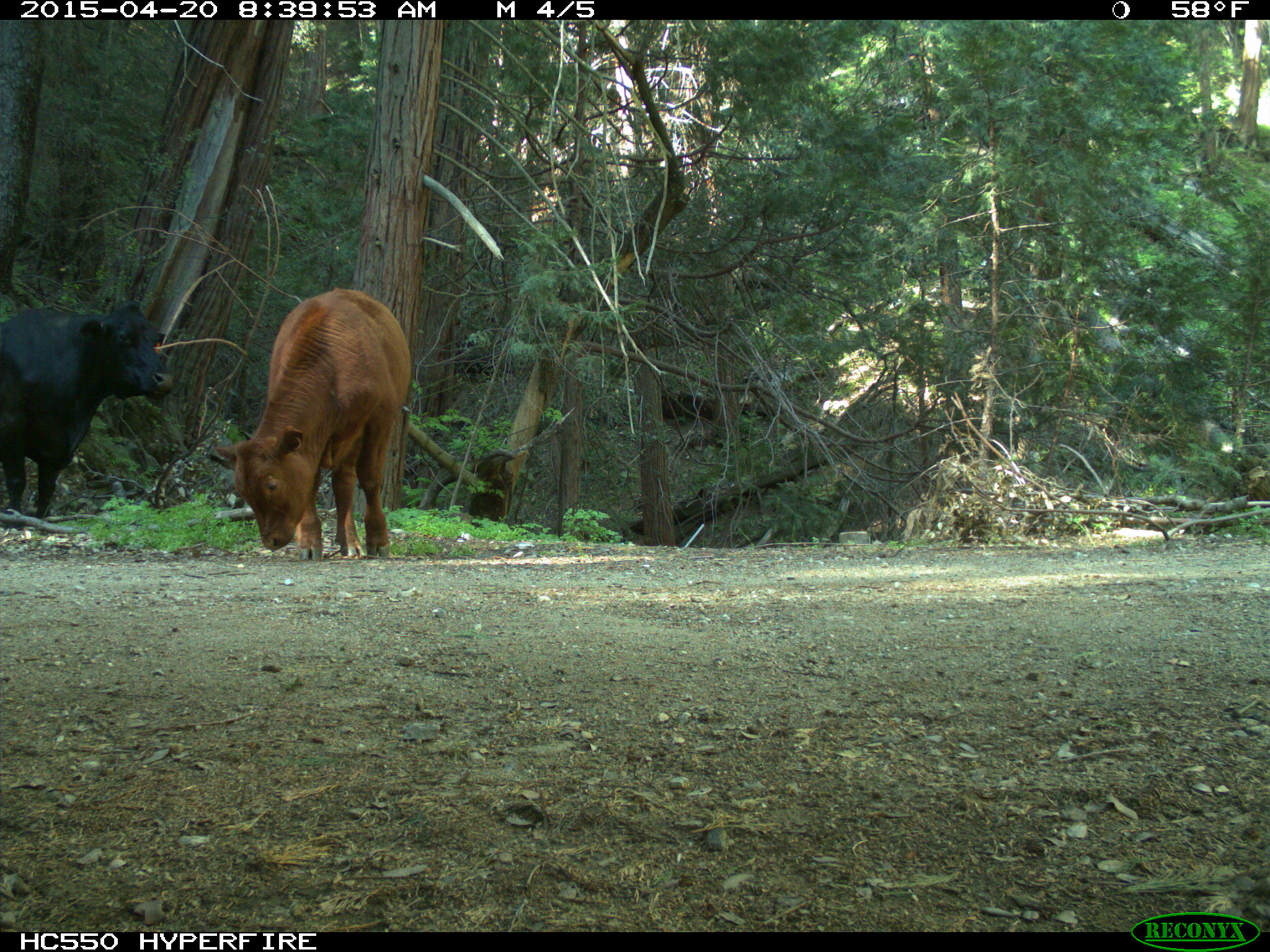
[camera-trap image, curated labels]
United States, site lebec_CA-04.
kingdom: Animalia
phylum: Chordata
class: Mammalia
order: Artiodactyla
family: Bovidae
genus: Bos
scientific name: Bos taurus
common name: domestic cow